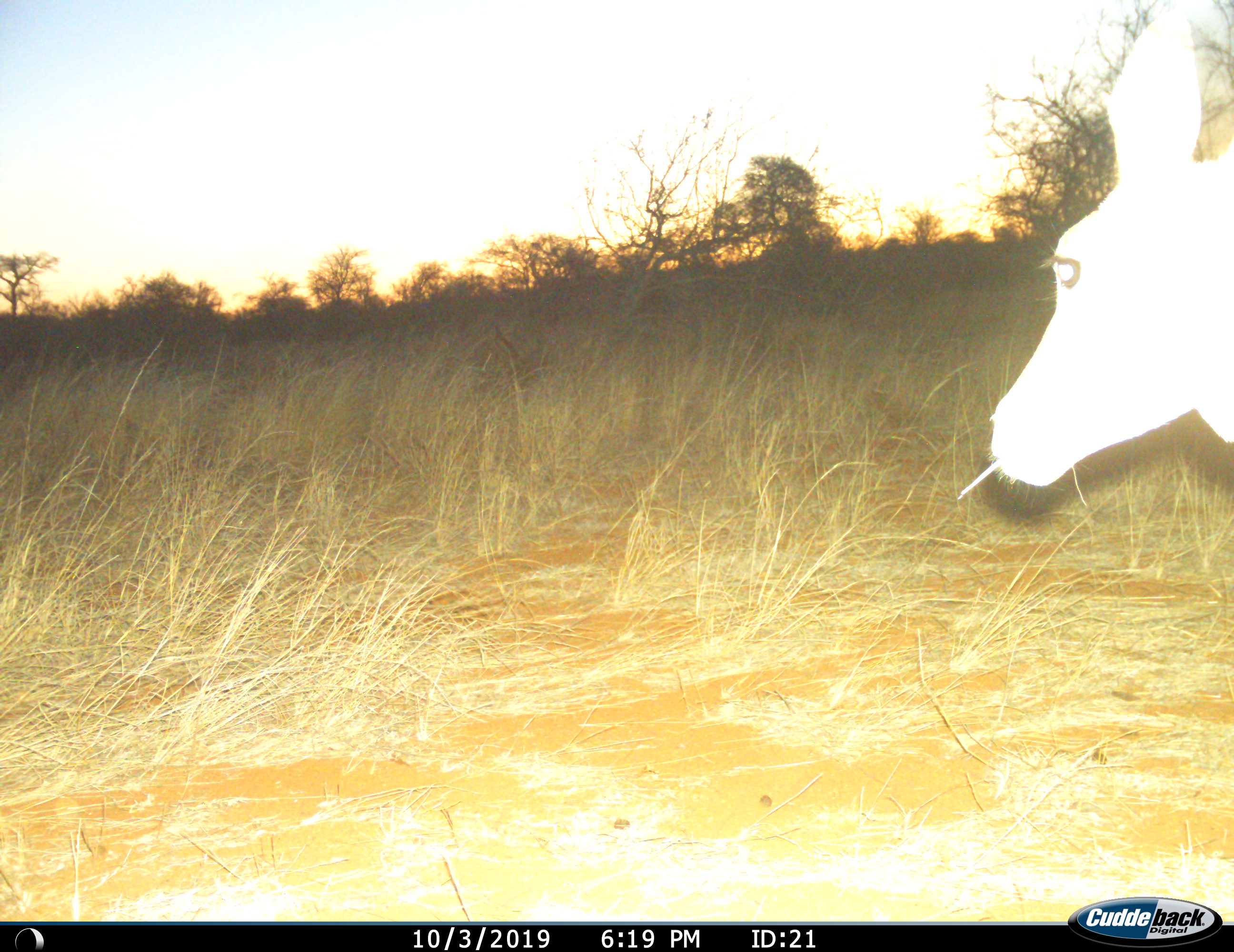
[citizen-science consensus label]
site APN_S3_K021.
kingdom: Animalia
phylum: Chordata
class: Mammalia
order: Artiodactyla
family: Bovidae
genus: Aepyceros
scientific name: Aepyceros melampus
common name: impala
Impala (Aepyceros melampus), count 1. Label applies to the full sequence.